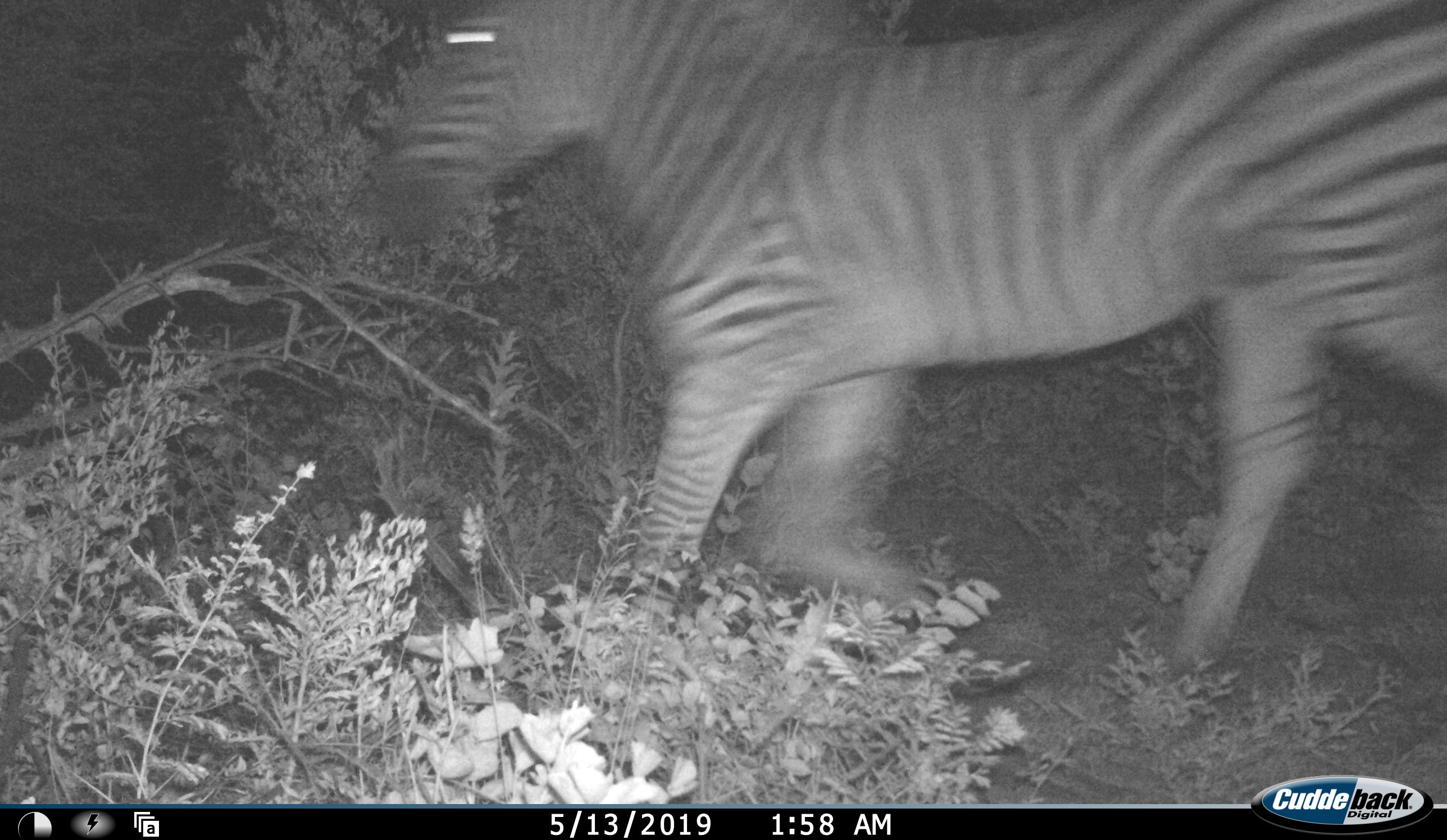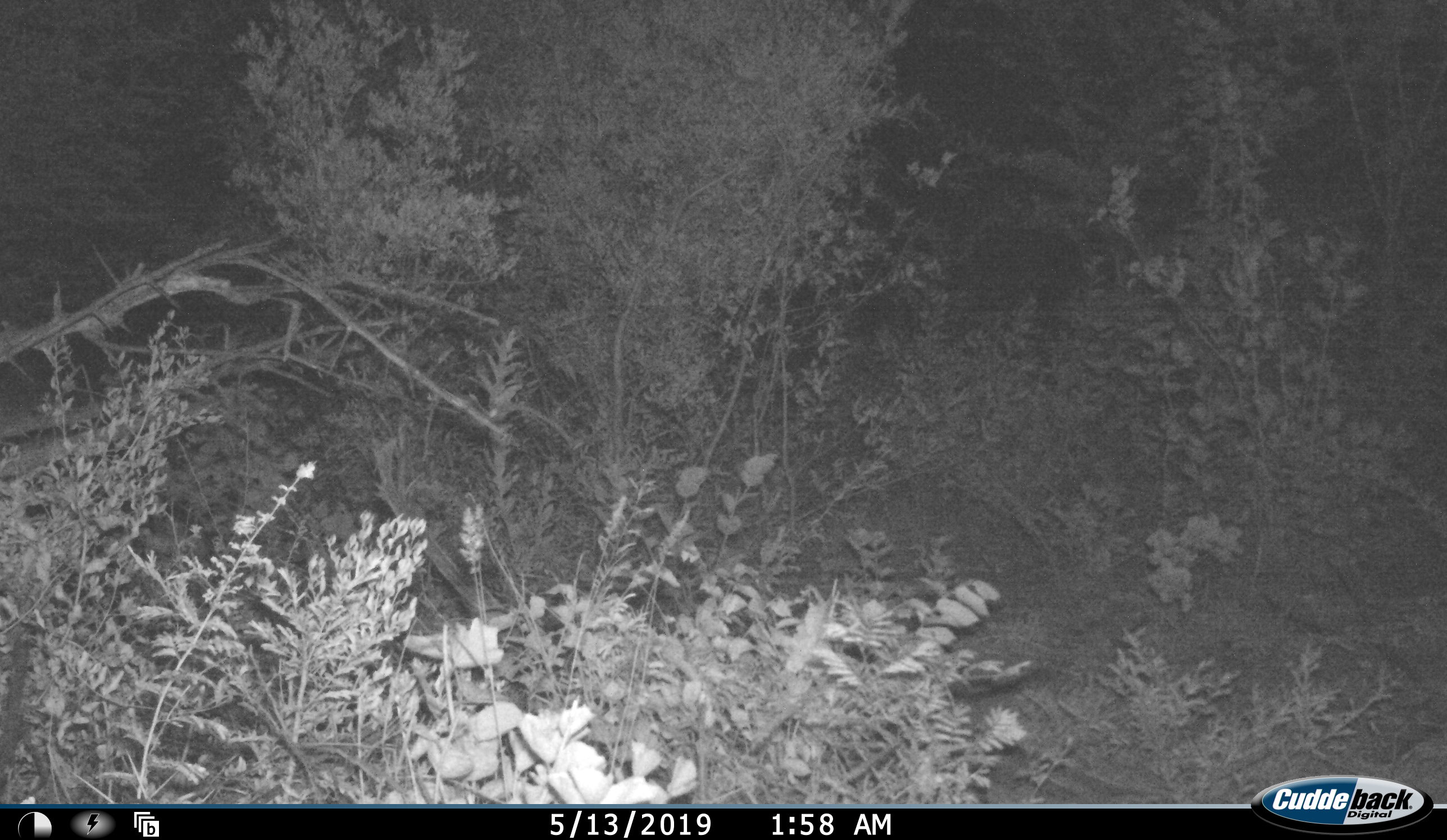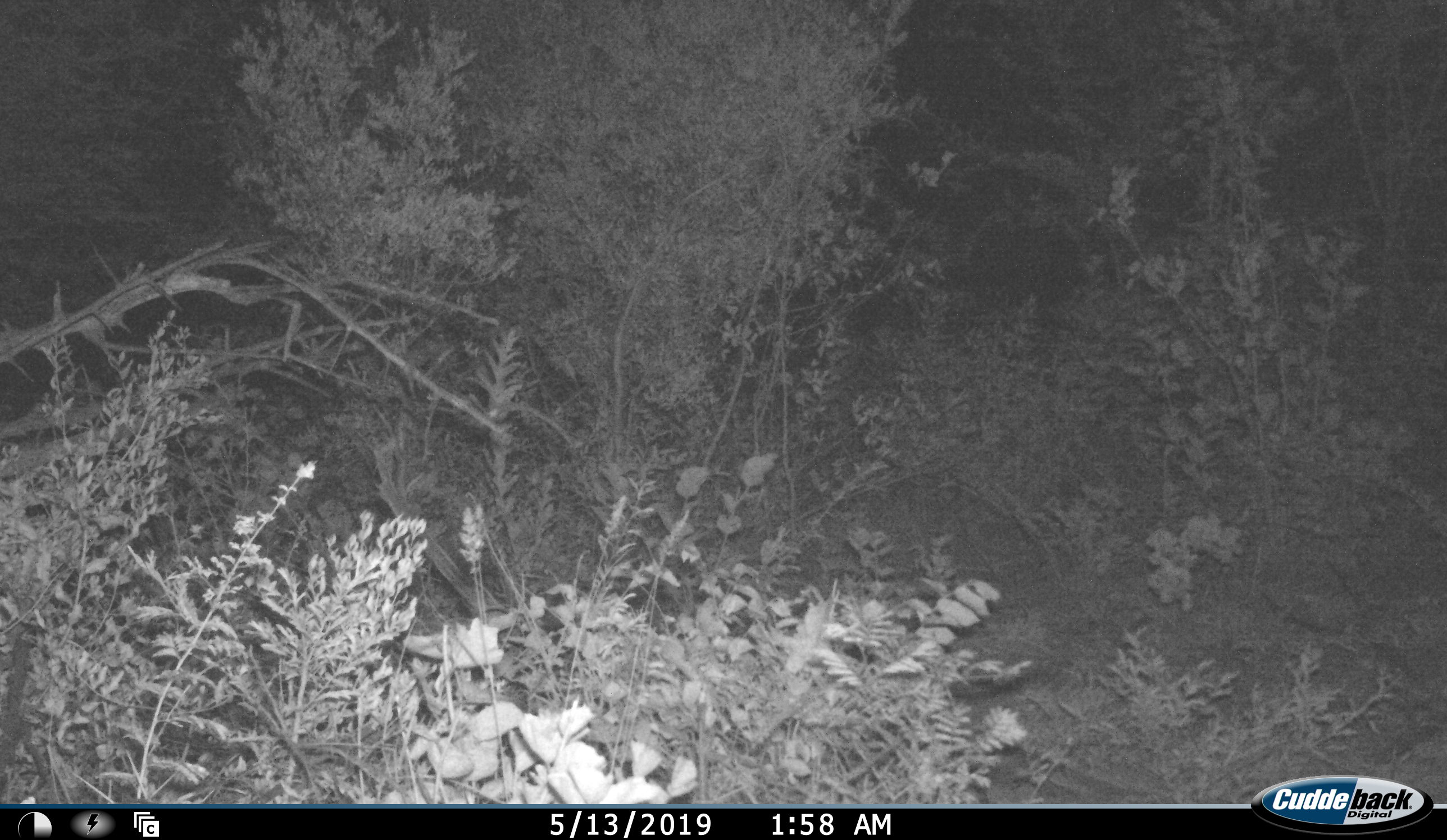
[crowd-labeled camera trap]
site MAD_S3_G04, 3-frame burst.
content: unidentified animal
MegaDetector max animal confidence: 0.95